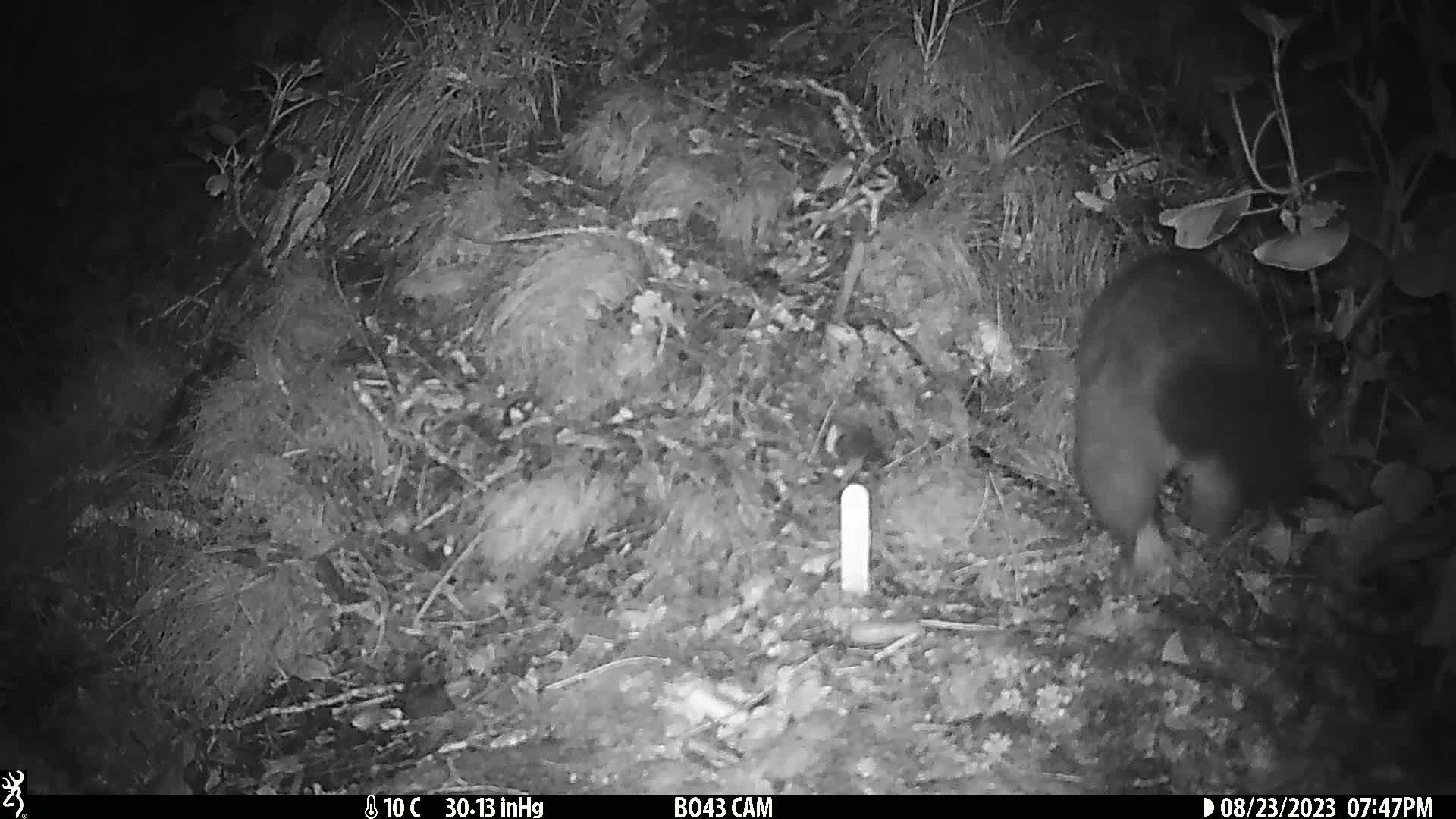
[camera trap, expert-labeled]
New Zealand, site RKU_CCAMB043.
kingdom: Animalia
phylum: Chordata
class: Mammalia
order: Diprotodontia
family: Phalangeridae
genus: Trichosurus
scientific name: Trichosurus vulpecula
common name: common brushtail possum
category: possum